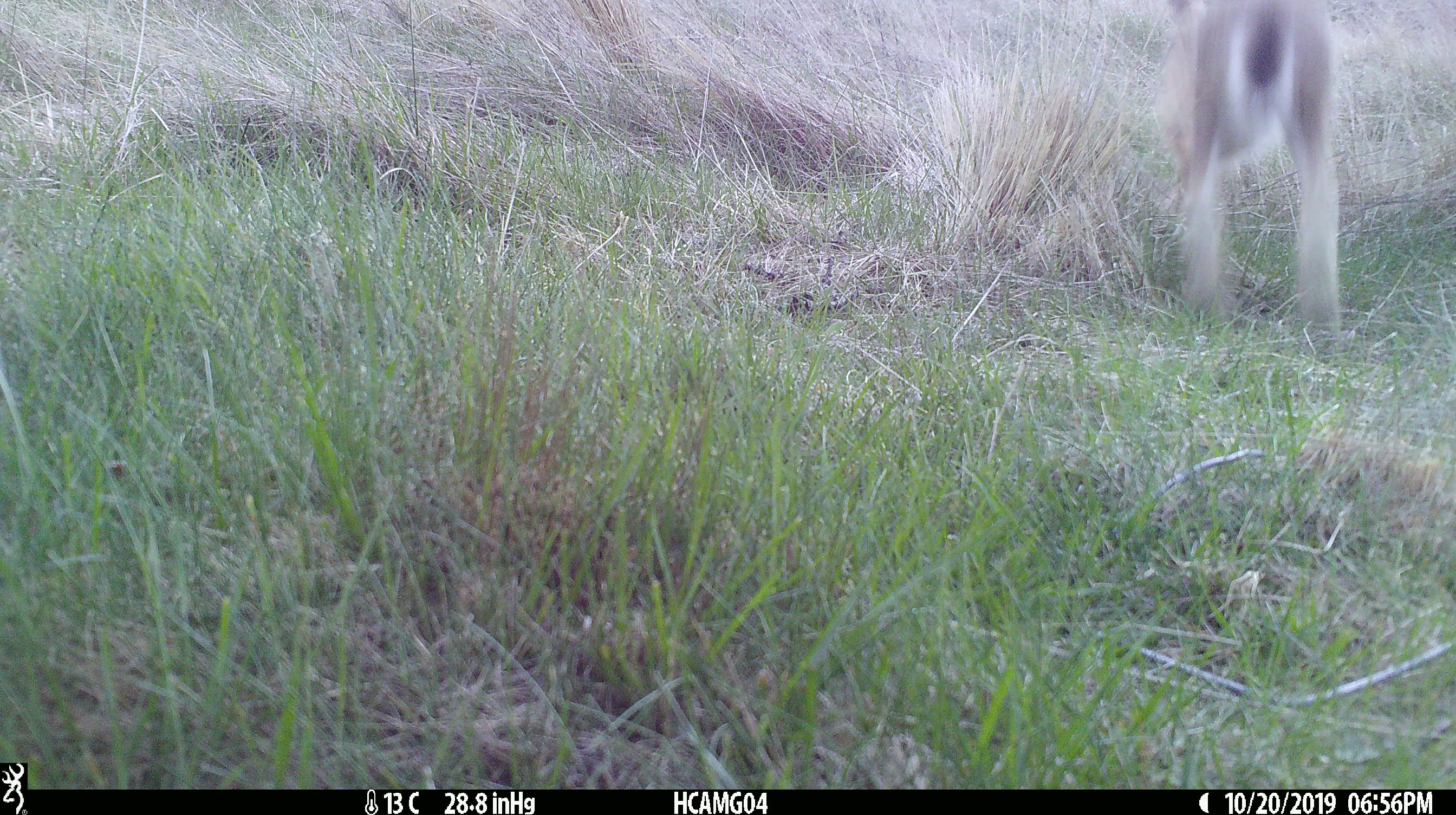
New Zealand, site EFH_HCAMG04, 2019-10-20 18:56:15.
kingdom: Animalia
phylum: Chordata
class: Mammalia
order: Lagomorpha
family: Leporidae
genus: Oryctolagus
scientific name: Oryctolagus cuniculus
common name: european rabbit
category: rabbit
Rabbit (european rabbit) (Oryctolagus cuniculus).